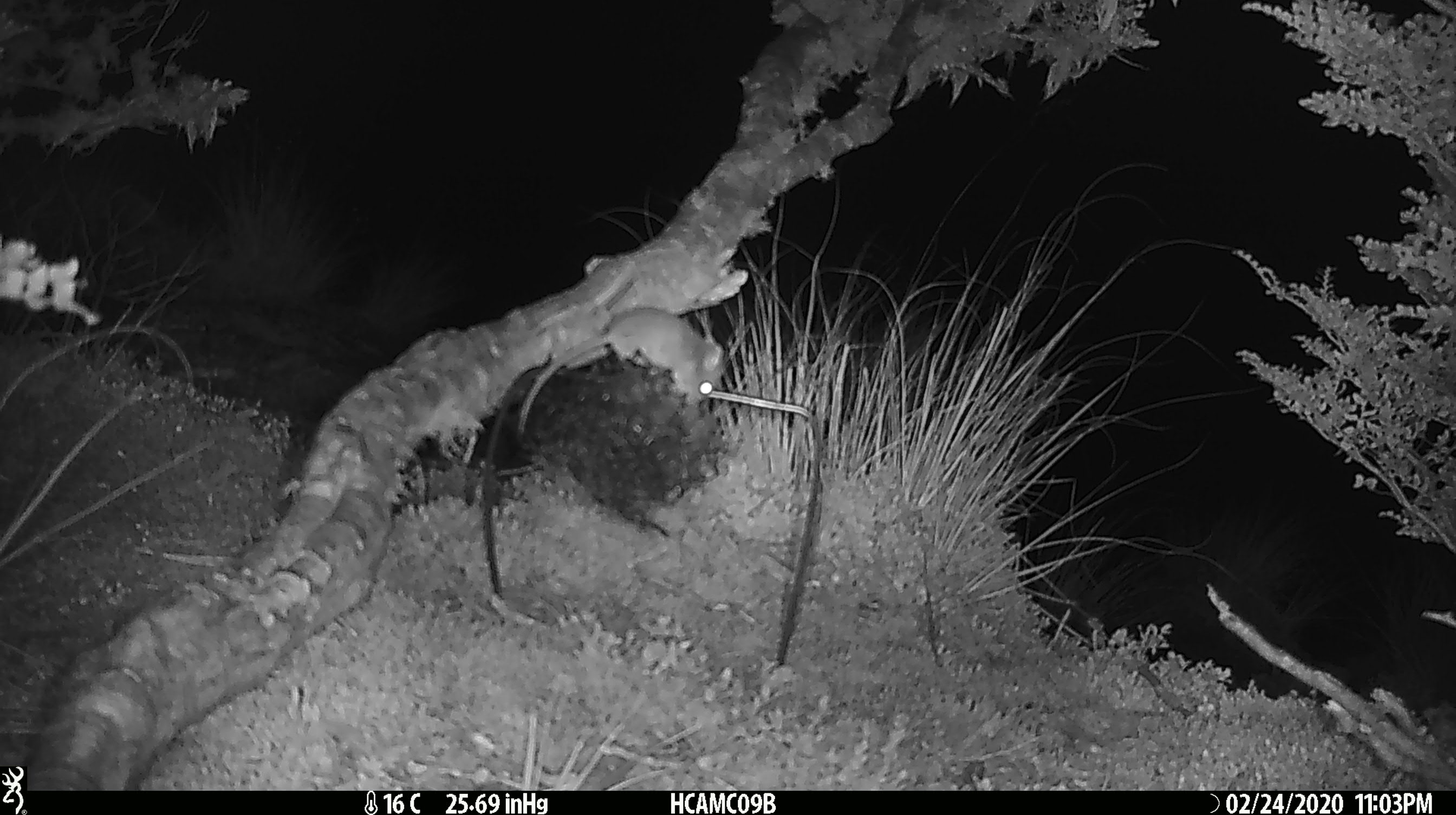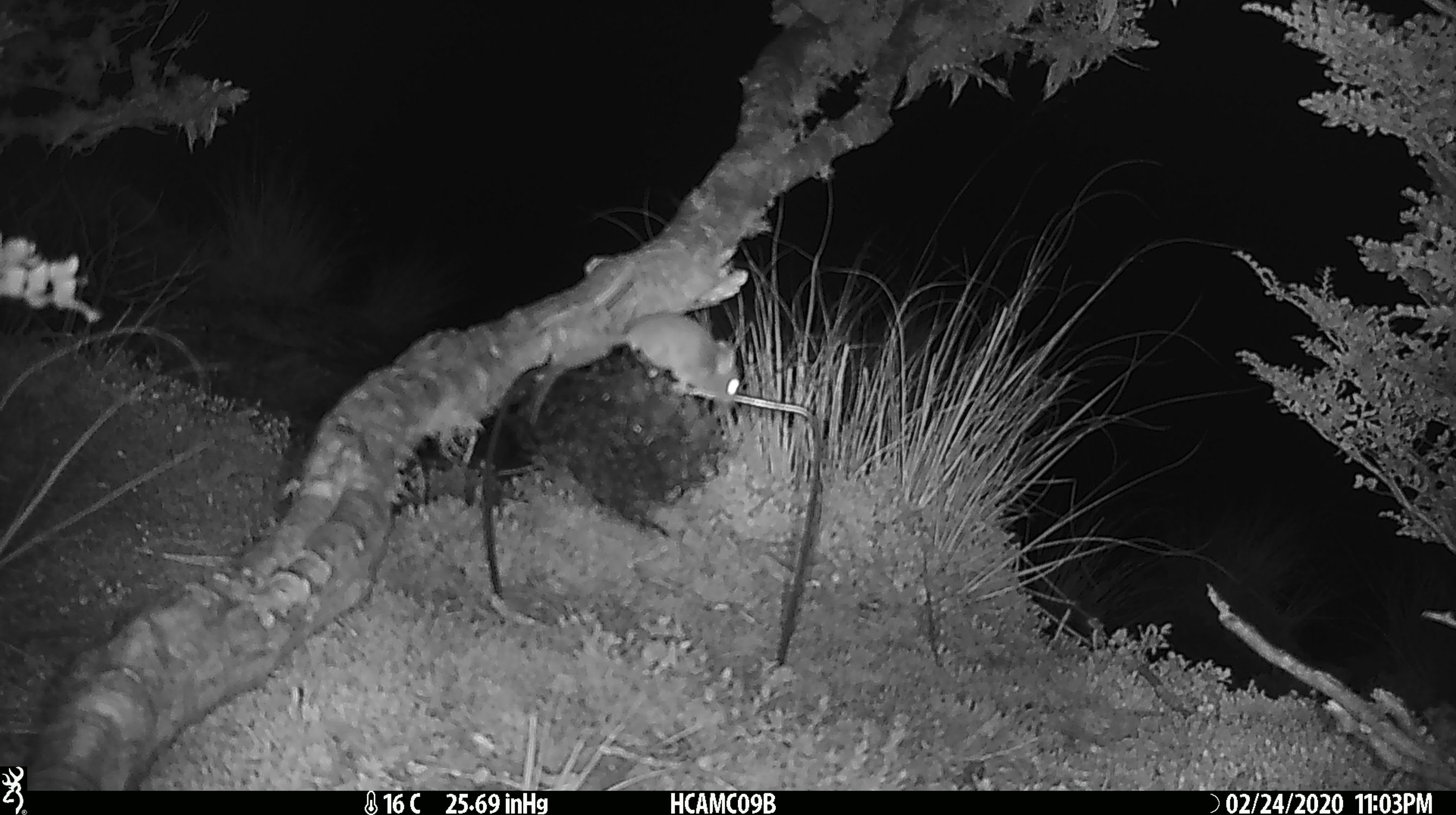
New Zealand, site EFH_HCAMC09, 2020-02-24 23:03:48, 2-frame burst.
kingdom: Animalia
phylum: Chordata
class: Mammalia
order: Rodentia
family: Muridae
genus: Mus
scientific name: Mus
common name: mouse